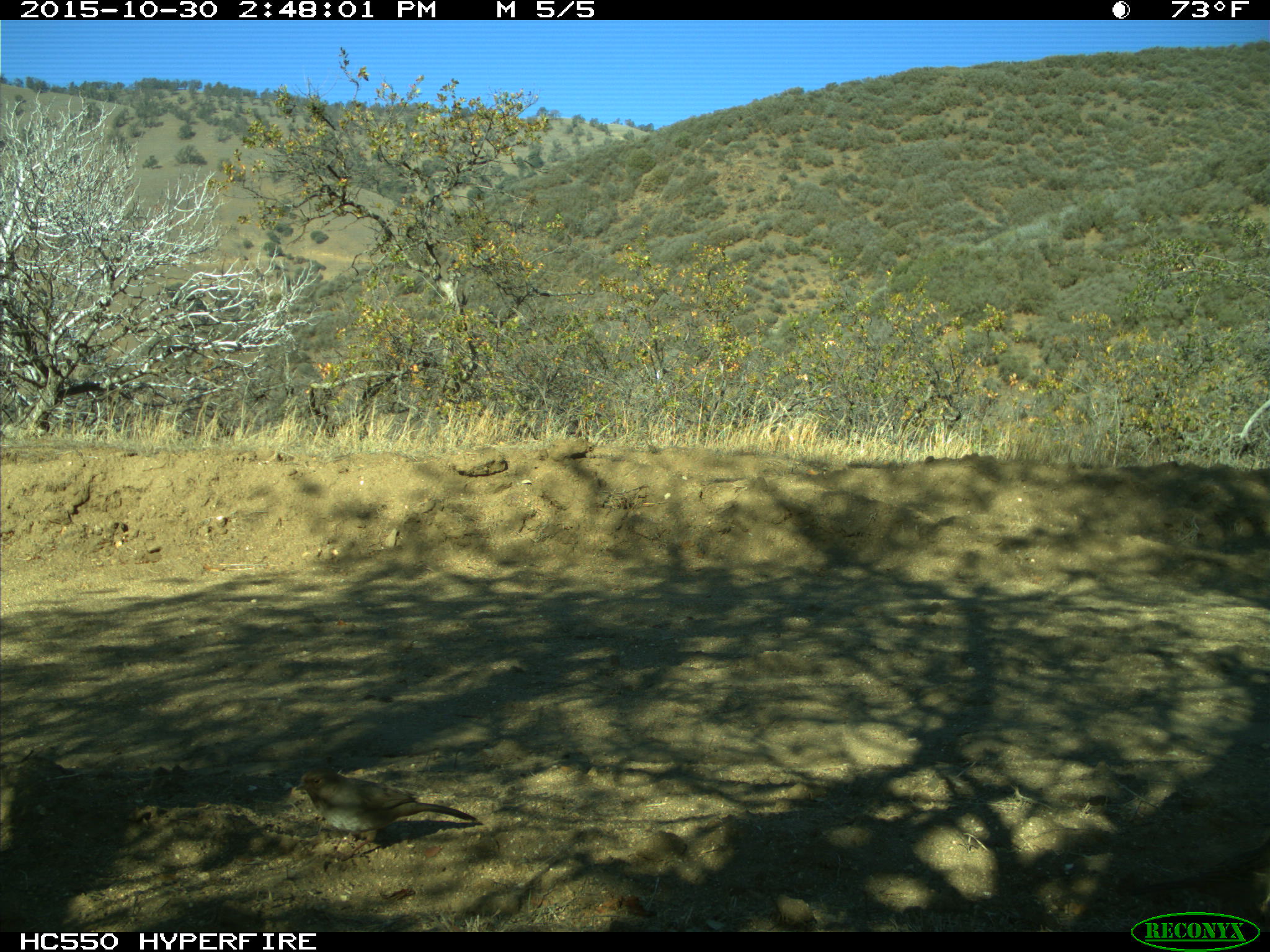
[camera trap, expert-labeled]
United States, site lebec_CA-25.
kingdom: Animalia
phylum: Chordata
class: Aves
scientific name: Aves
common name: birds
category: unidentified bird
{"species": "unidentified bird (birds) (Aves)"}